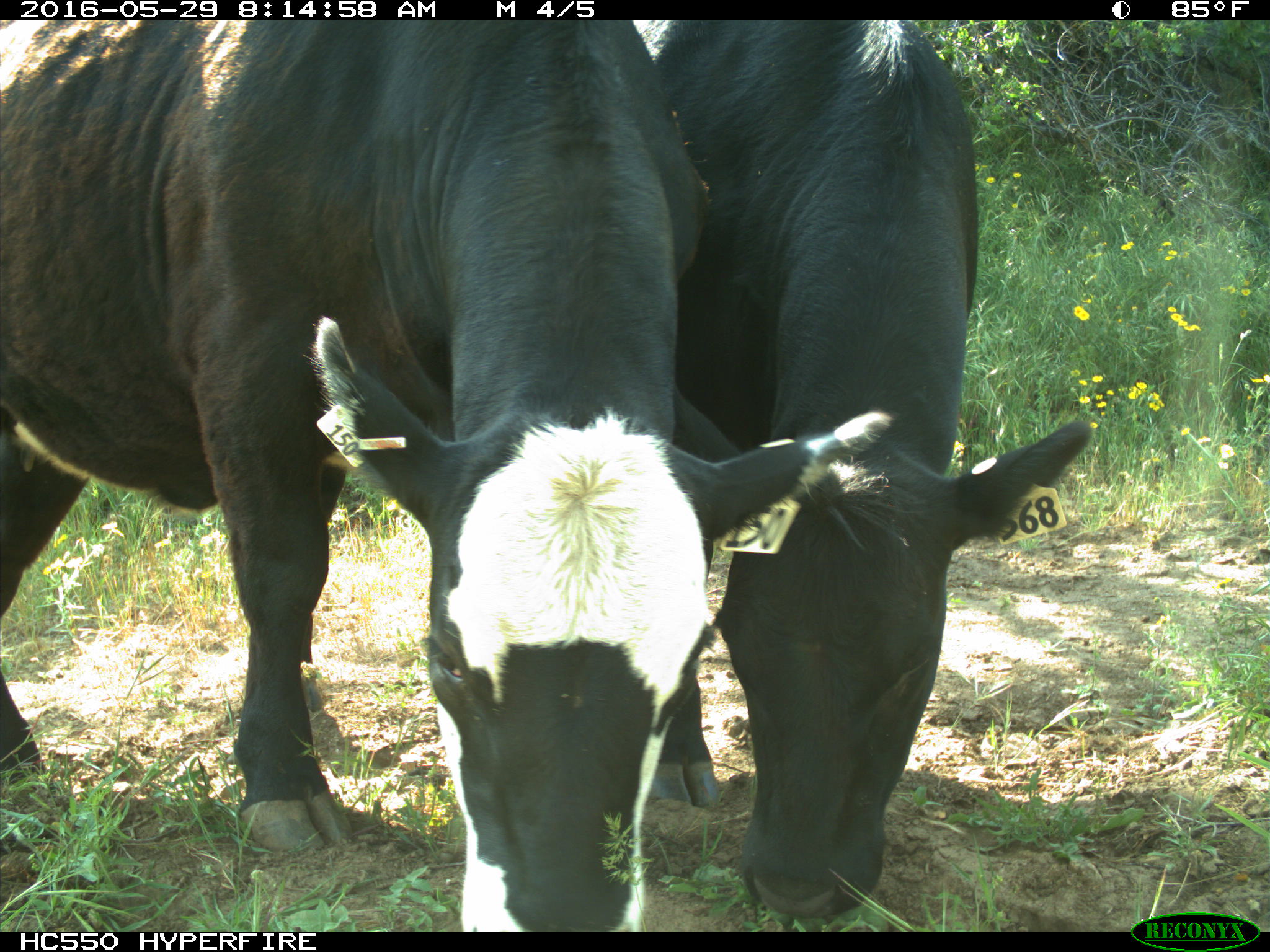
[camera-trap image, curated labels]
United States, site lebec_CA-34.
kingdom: Animalia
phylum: Chordata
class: Mammalia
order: Artiodactyla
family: Bovidae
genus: Bos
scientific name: Bos taurus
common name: domestic cow